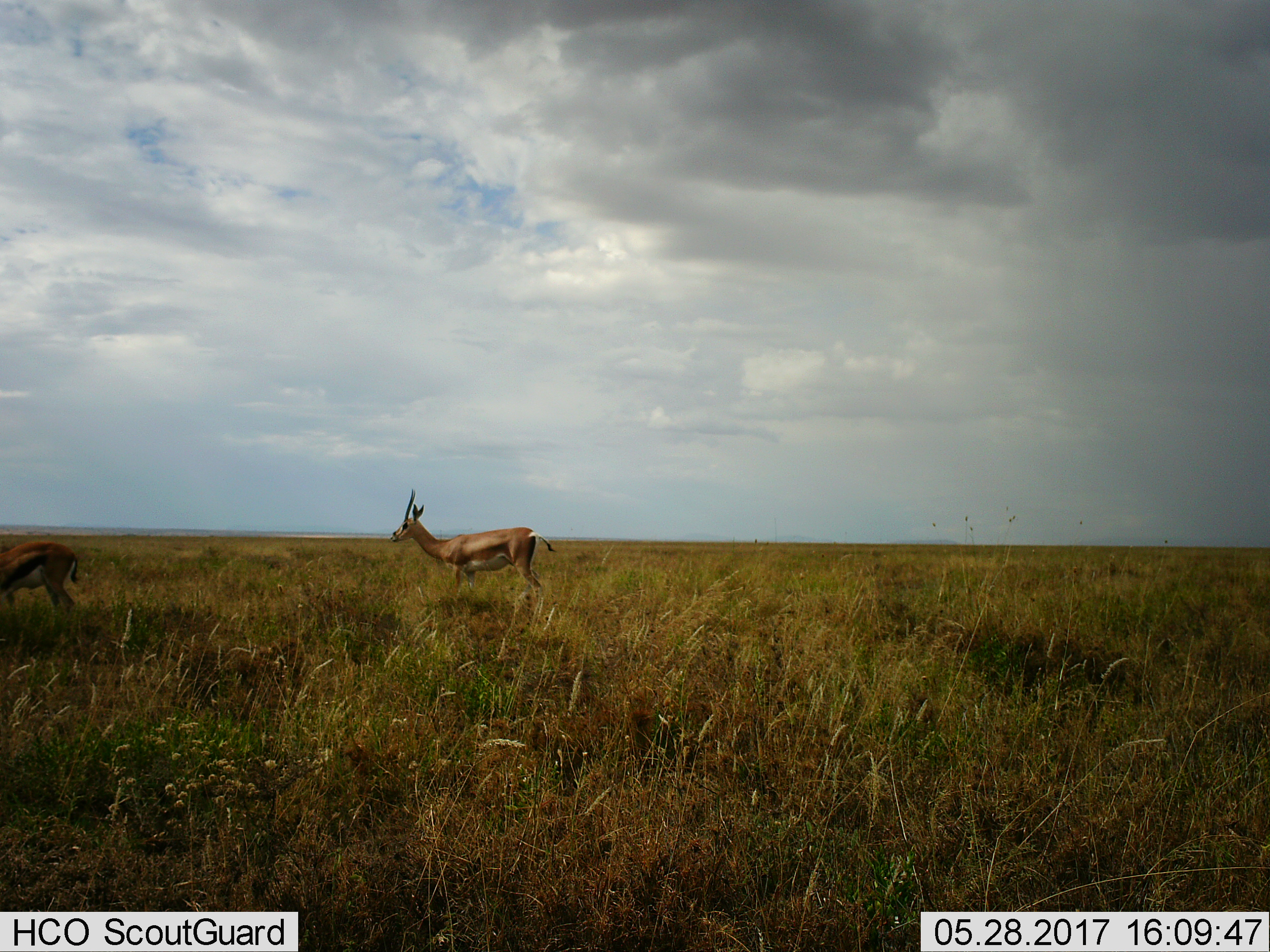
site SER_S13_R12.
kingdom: Animalia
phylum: Chordata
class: Mammalia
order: Artiodactyla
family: Bovidae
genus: Eudorcas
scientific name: Eudorcas thomsonii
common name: thomson's gazelle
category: gazellethomsons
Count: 1.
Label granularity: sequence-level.